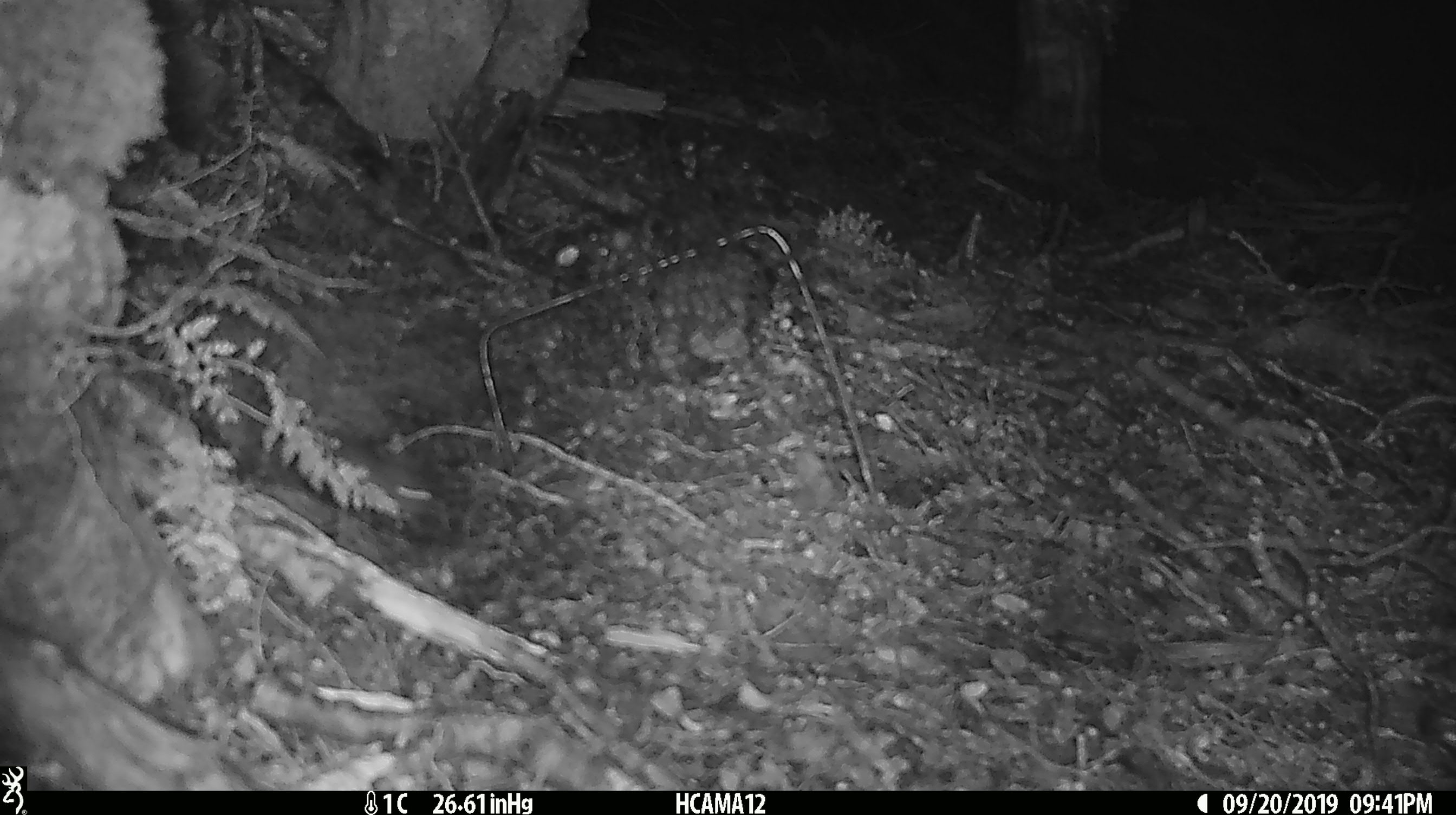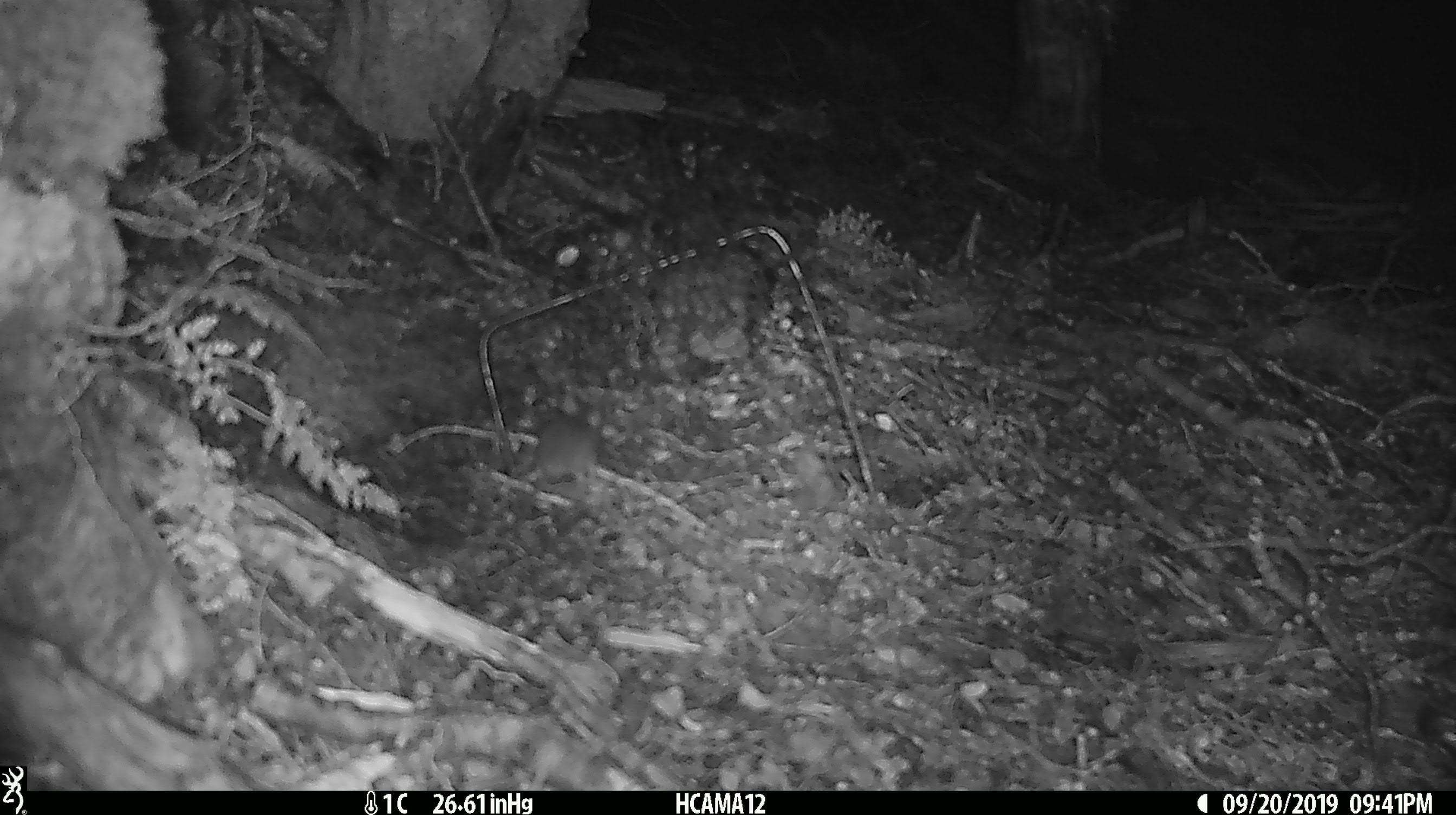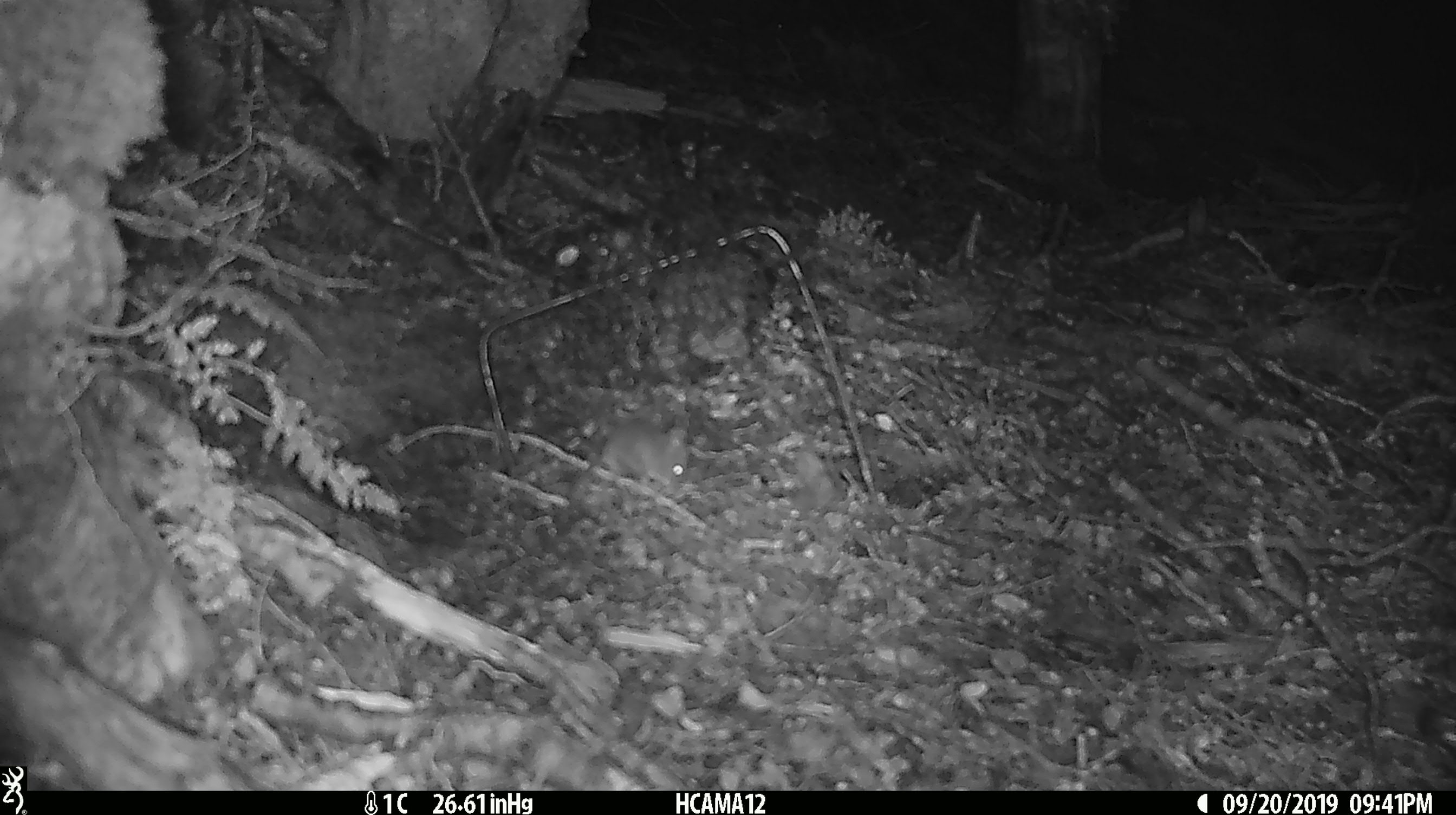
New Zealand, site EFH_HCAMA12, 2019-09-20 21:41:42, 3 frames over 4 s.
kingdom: Animalia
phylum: Chordata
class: Mammalia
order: Rodentia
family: Muridae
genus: Mus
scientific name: Mus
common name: mouse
Mouse (Mus).